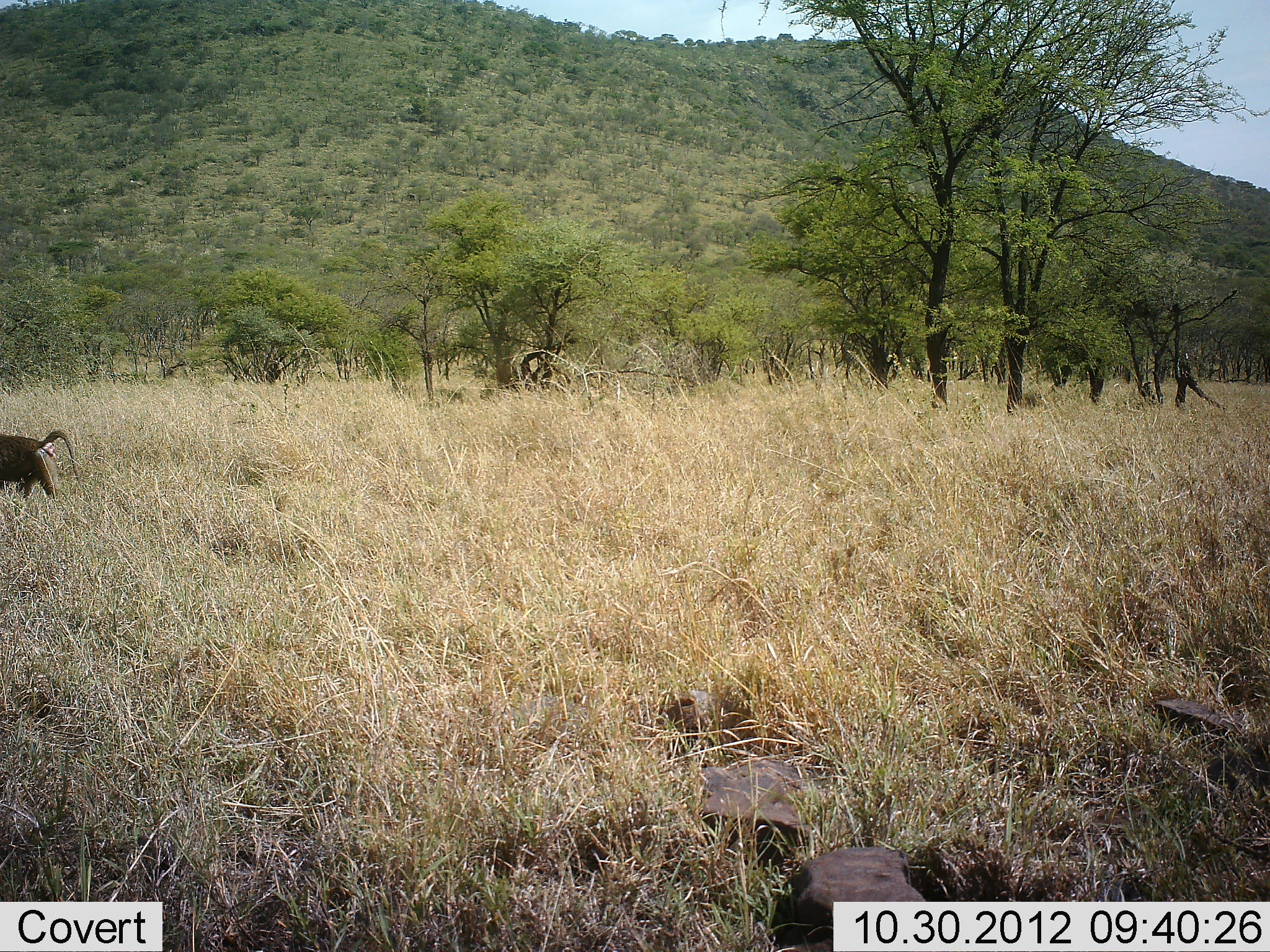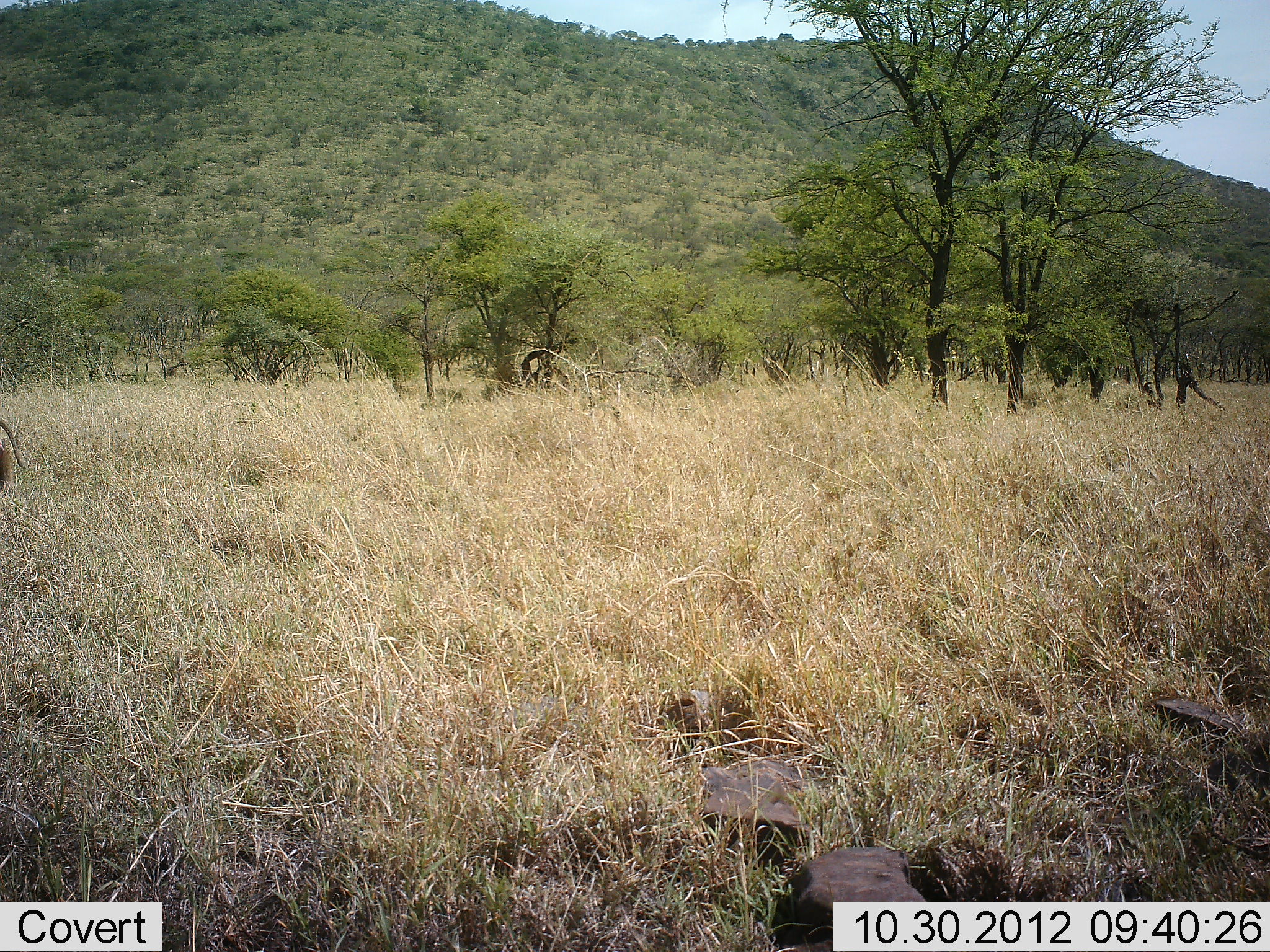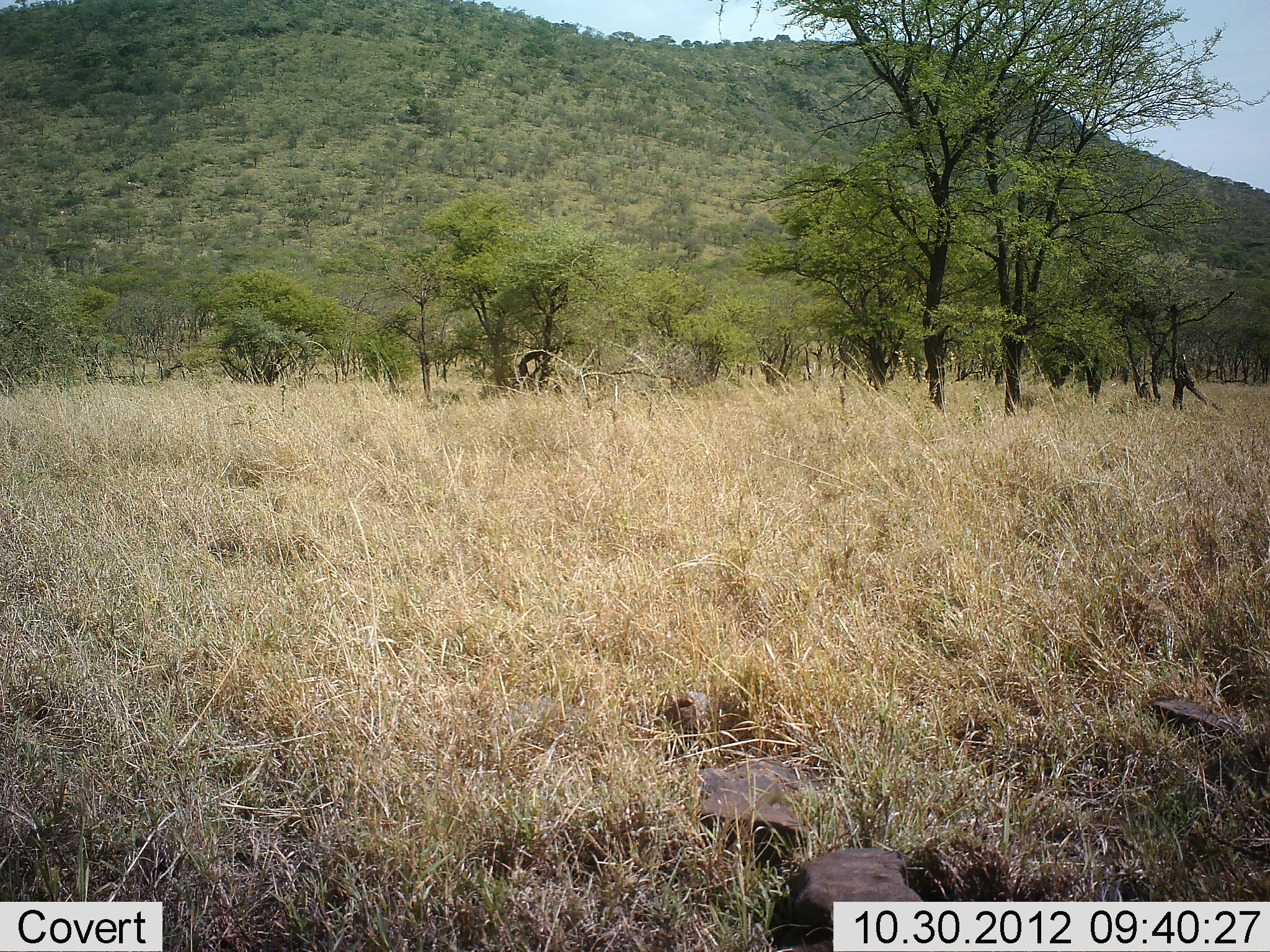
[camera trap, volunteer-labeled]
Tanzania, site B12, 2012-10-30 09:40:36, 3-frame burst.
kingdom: Animalia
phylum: Chordata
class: Mammalia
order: Primates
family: Cercopithecidae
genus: Papio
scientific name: Papio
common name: baboon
Baboon (Papio), count 1. Behavior (volunteer vote fractions): standing 0%, resting 0%, moving 100%, interacting 0%. Young present (vote fraction): 0%. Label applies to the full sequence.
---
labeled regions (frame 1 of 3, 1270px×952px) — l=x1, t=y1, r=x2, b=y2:
animal: l=0, t=428, r=81, b=501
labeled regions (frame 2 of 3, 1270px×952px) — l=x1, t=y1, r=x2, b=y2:
animal: l=0, t=418, r=27, b=517